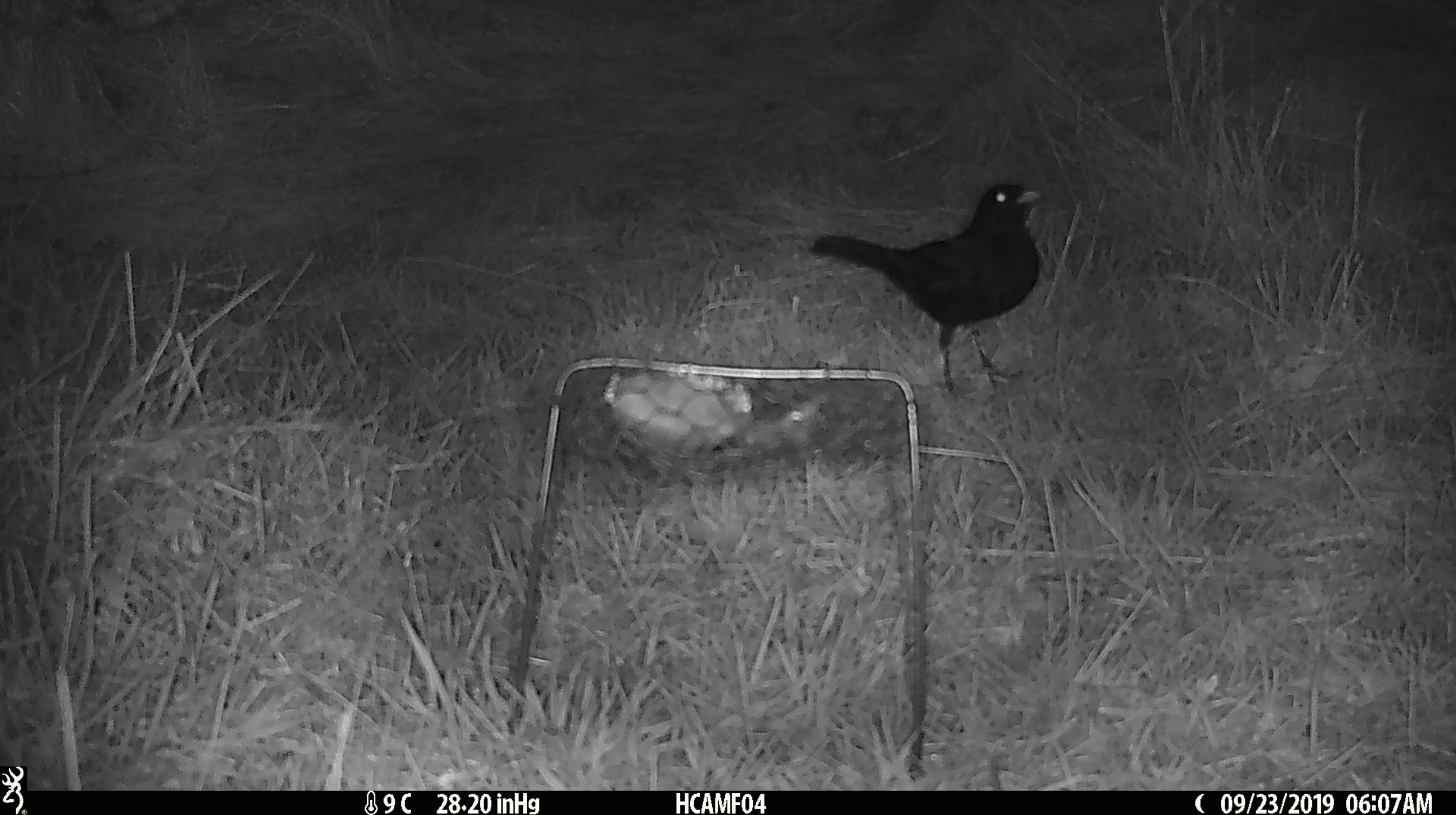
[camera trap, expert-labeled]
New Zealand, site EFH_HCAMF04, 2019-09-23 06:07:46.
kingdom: Animalia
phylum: Chordata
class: Aves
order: Passeriformes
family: Turdidae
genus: Turdus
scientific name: Turdus merula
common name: eurasian blackbird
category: blackbird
Blackbird (eurasian blackbird) (Turdus merula).